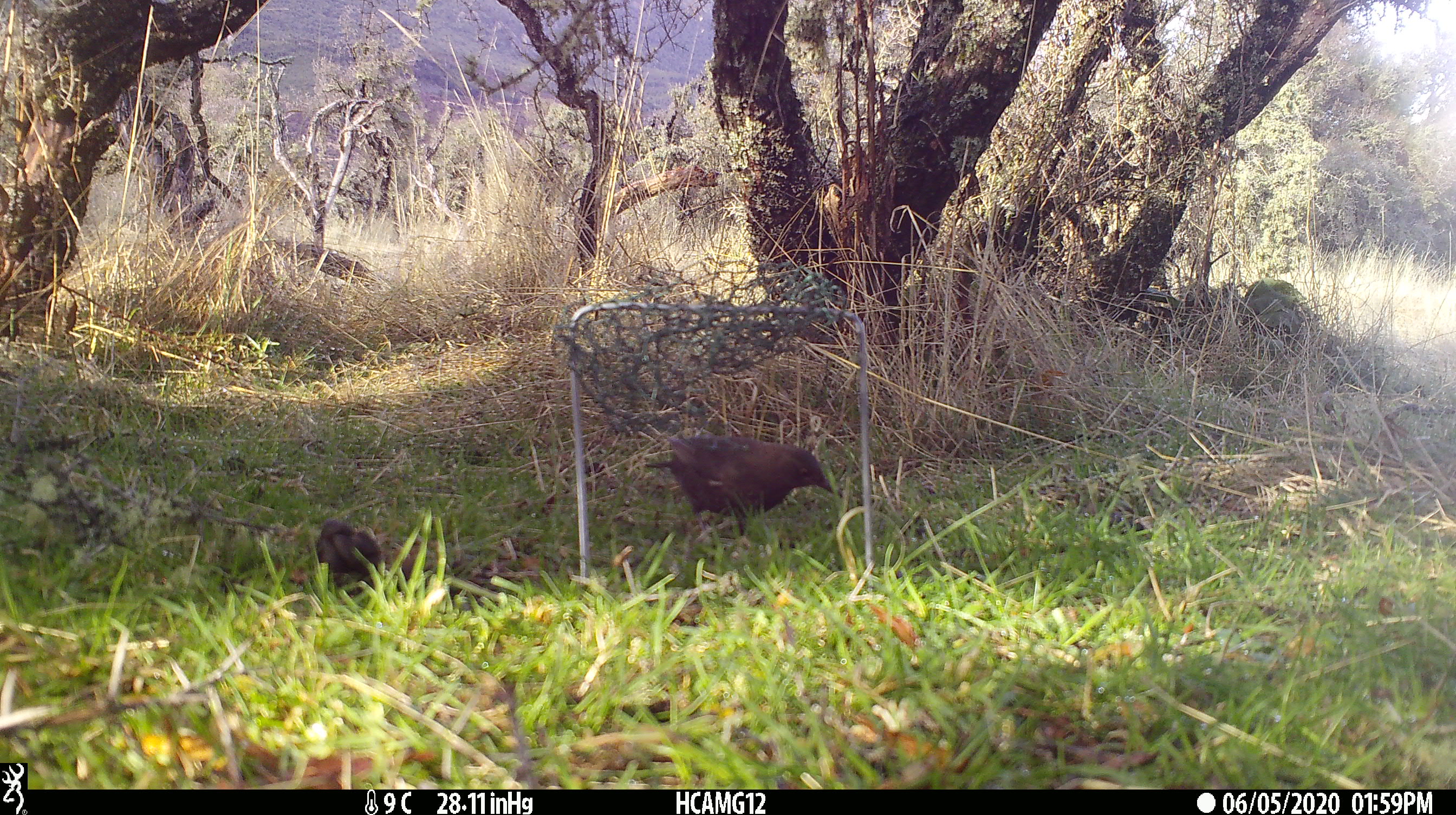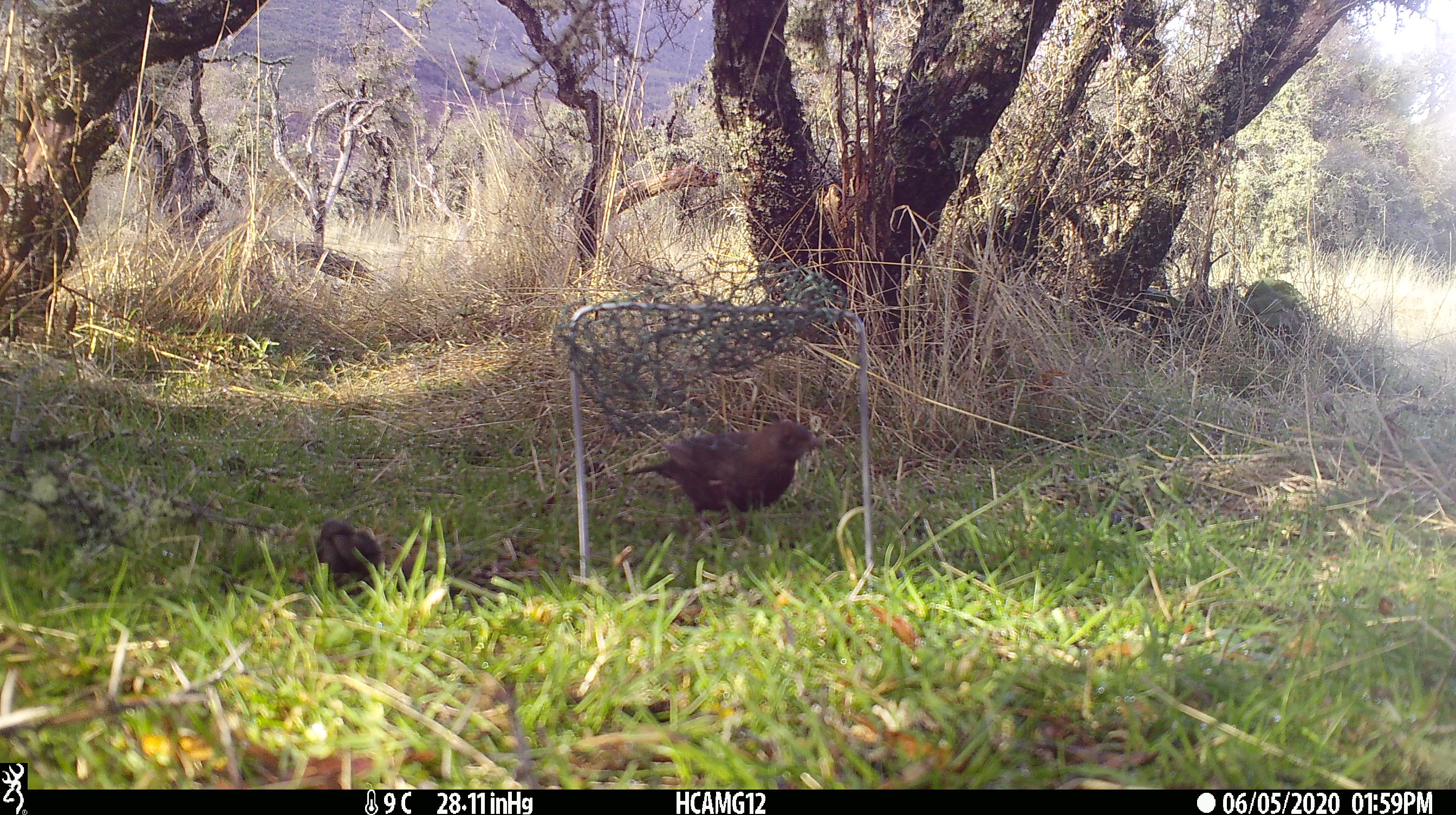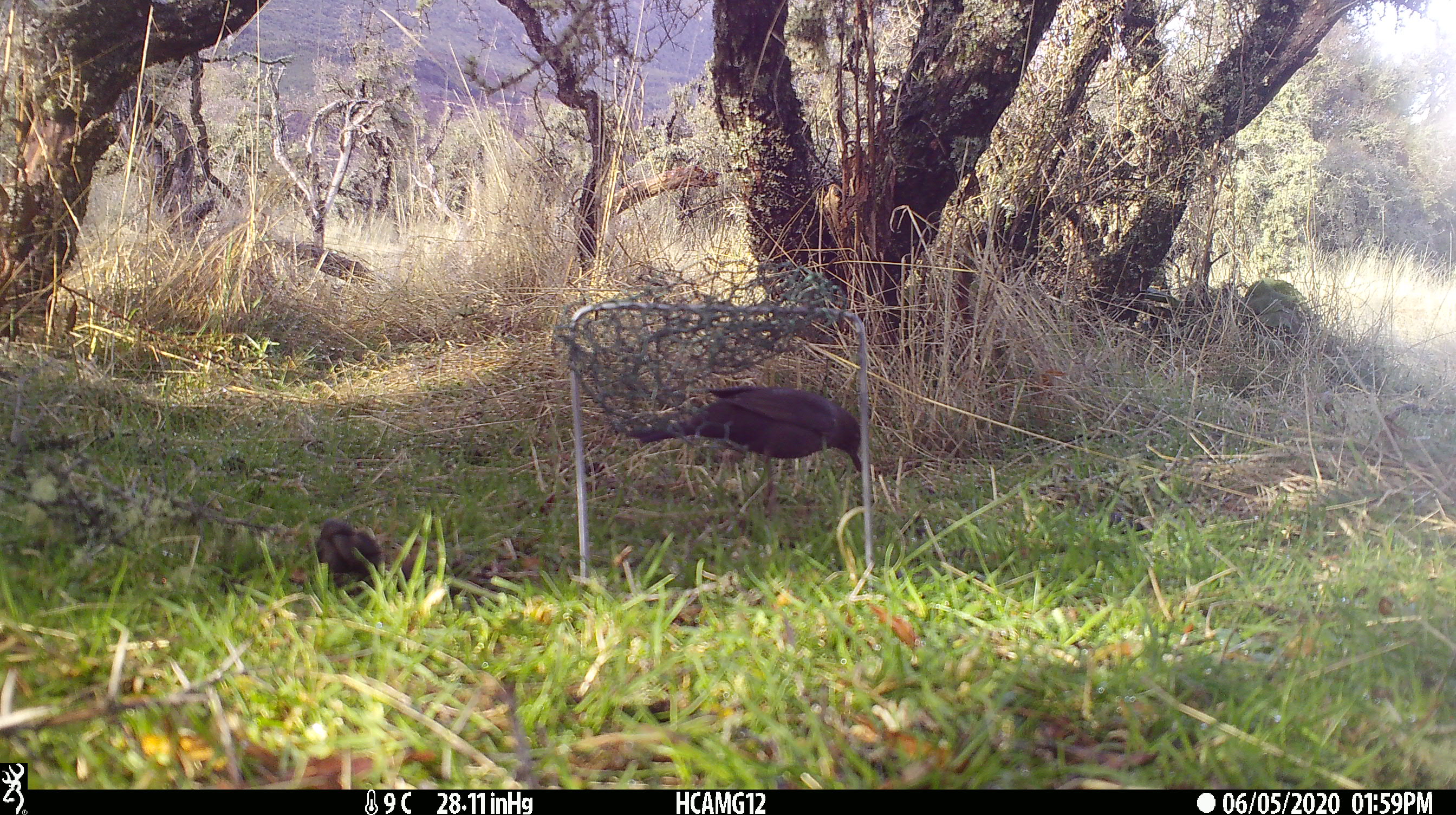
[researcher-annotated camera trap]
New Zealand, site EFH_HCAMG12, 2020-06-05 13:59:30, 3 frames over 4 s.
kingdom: Animalia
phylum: Chordata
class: Aves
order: Passeriformes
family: Turdidae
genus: Turdus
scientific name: Turdus merula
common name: eurasian blackbird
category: blackbird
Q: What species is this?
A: Blackbird (eurasian blackbird) (Turdus merula).